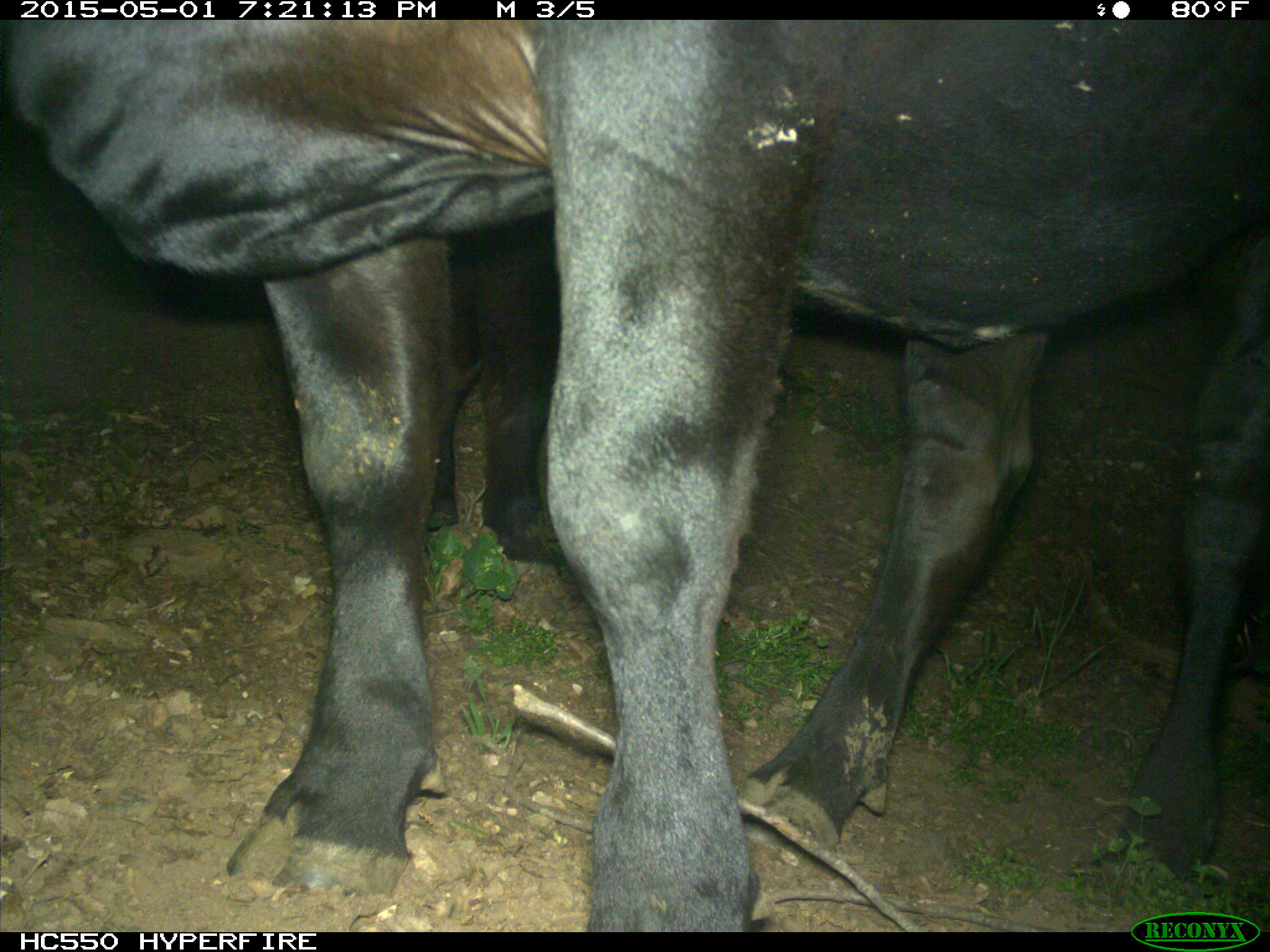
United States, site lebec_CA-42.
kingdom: Animalia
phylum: Chordata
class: Mammalia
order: Artiodactyla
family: Bovidae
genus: Bos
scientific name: Bos taurus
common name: domestic cow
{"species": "Bos taurus (domestic cow)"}